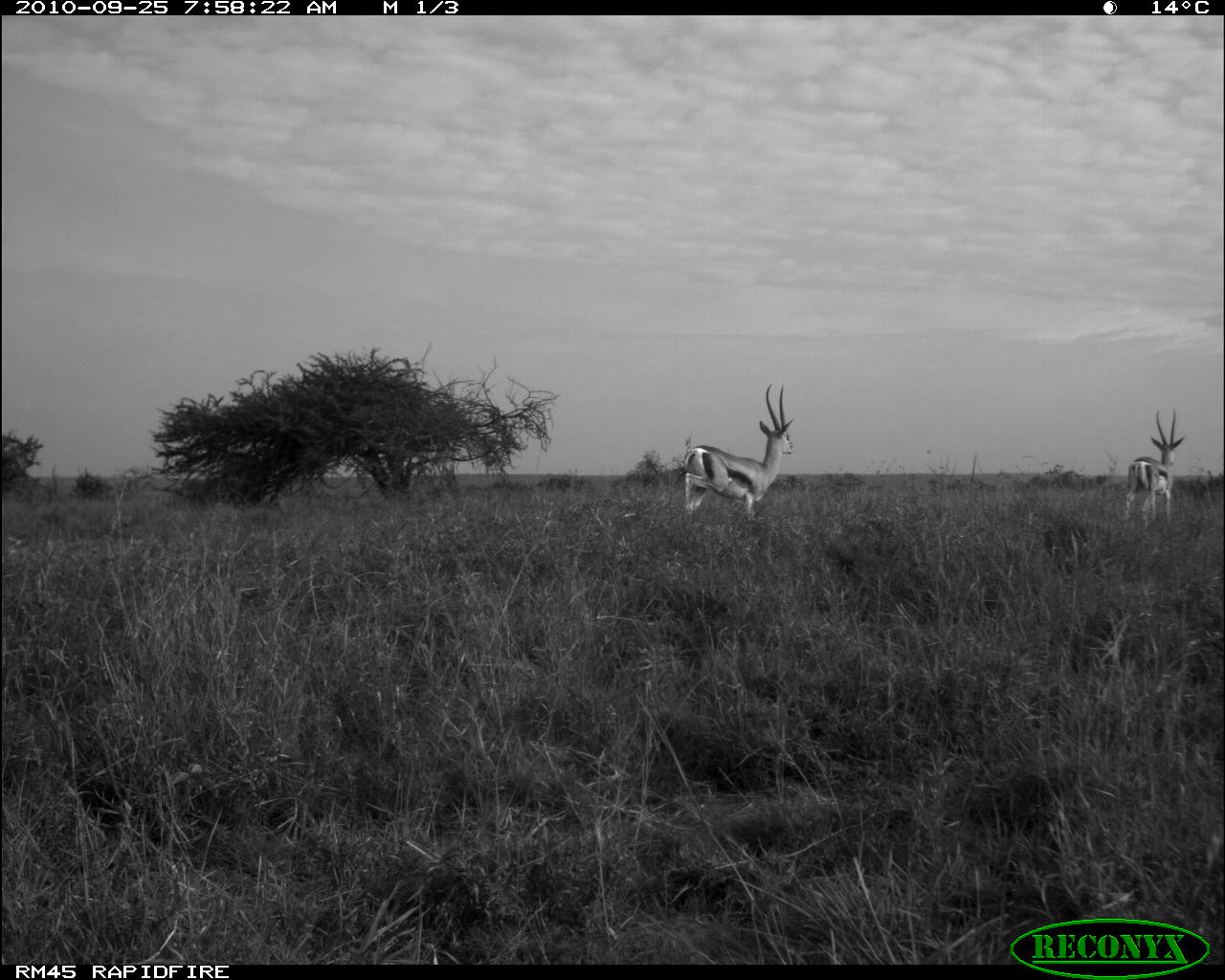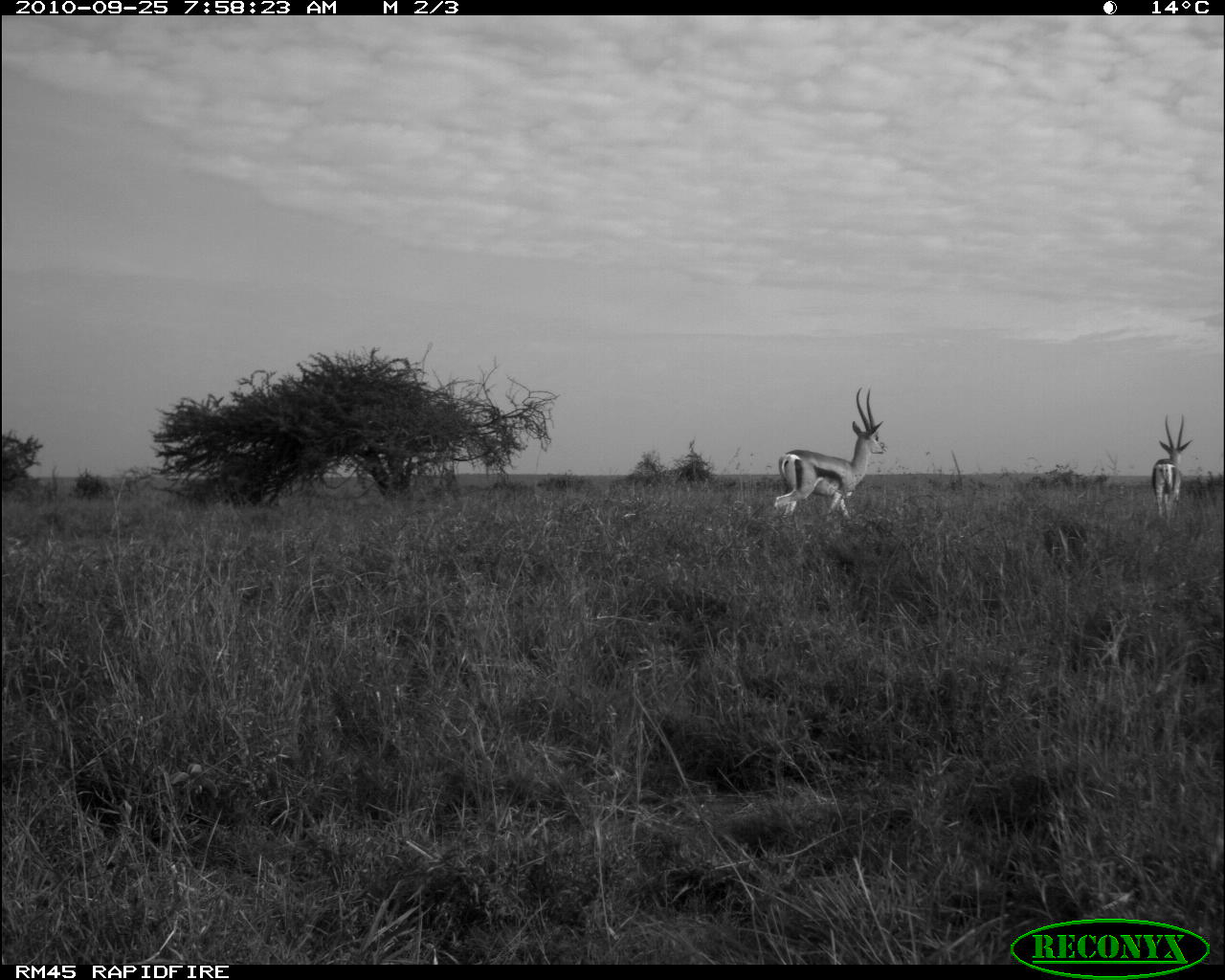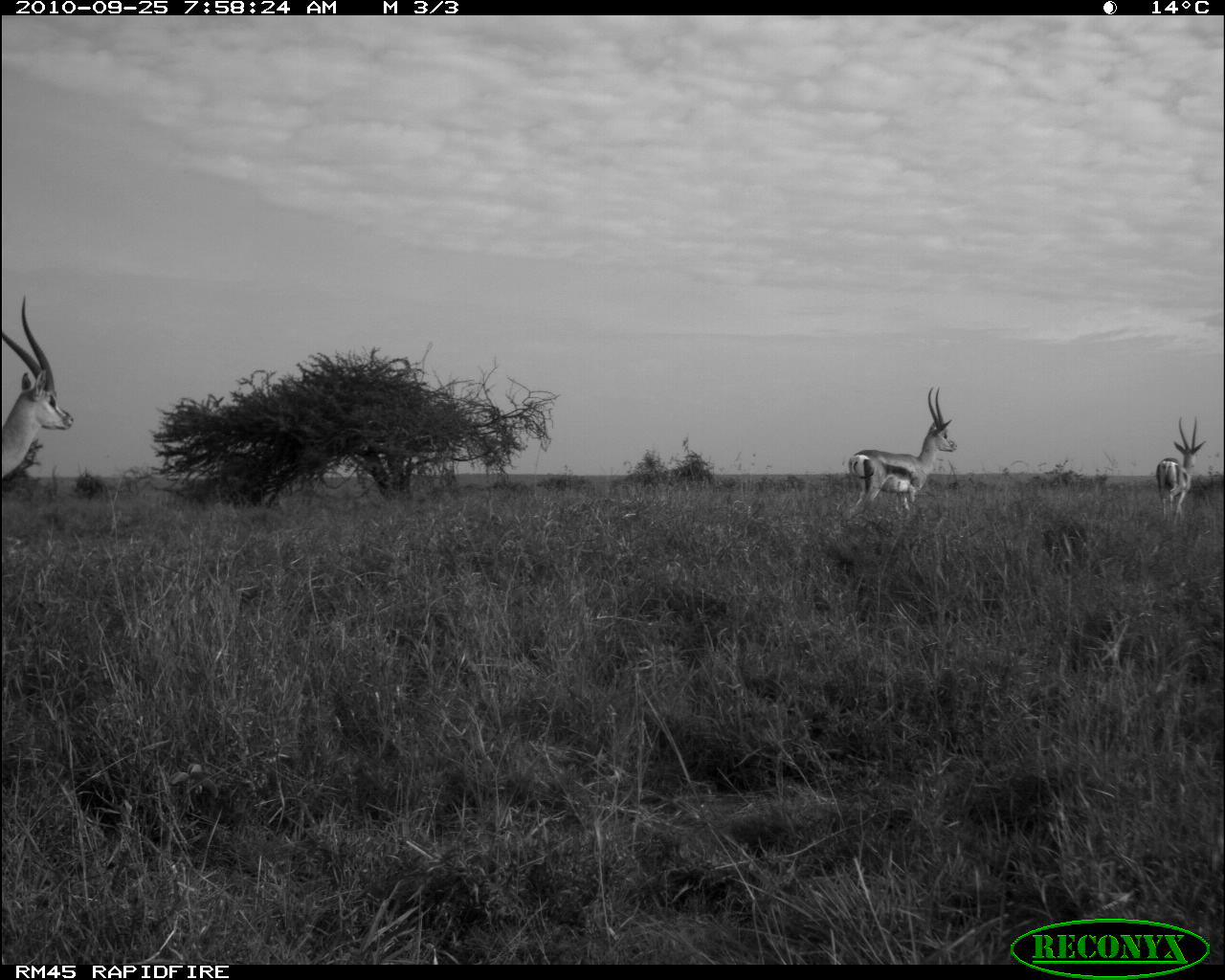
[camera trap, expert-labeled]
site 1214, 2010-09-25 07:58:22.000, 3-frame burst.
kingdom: Animalia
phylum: Chordata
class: Mammalia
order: Artiodactyla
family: Bovidae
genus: Nanger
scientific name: Nanger granti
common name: grant's gazelle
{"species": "Nanger granti (grant's gazelle)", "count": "2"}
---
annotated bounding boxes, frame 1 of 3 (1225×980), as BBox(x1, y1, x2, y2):
nanger granti: BBox(684, 383, 796, 519); BBox(1122, 408, 1186, 528)